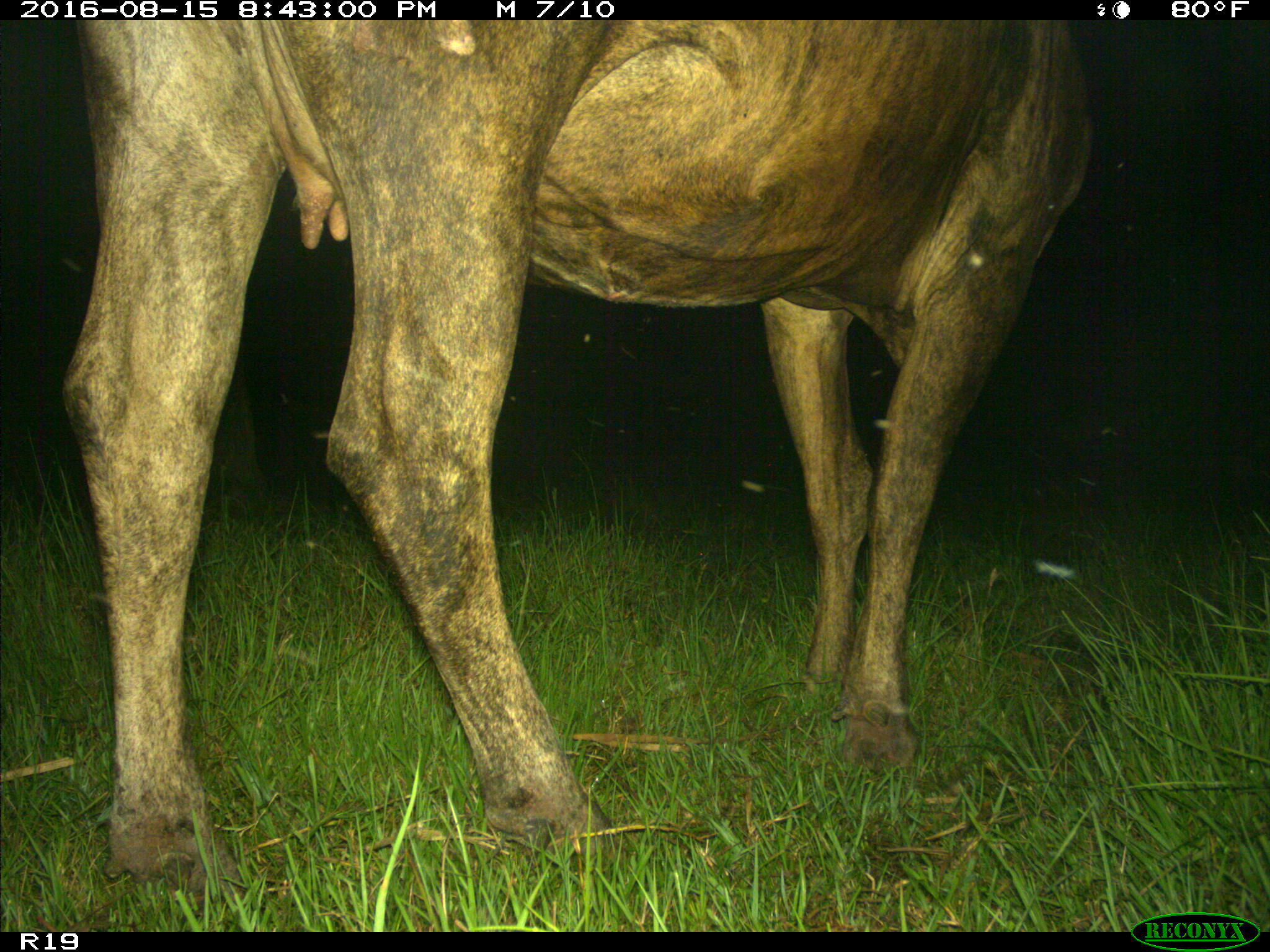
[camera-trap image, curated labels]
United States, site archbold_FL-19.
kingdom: Animalia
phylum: Chordata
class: Mammalia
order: Artiodactyla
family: Bovidae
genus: Bos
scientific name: Bos taurus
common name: domestic cow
Bos taurus (domestic cow).